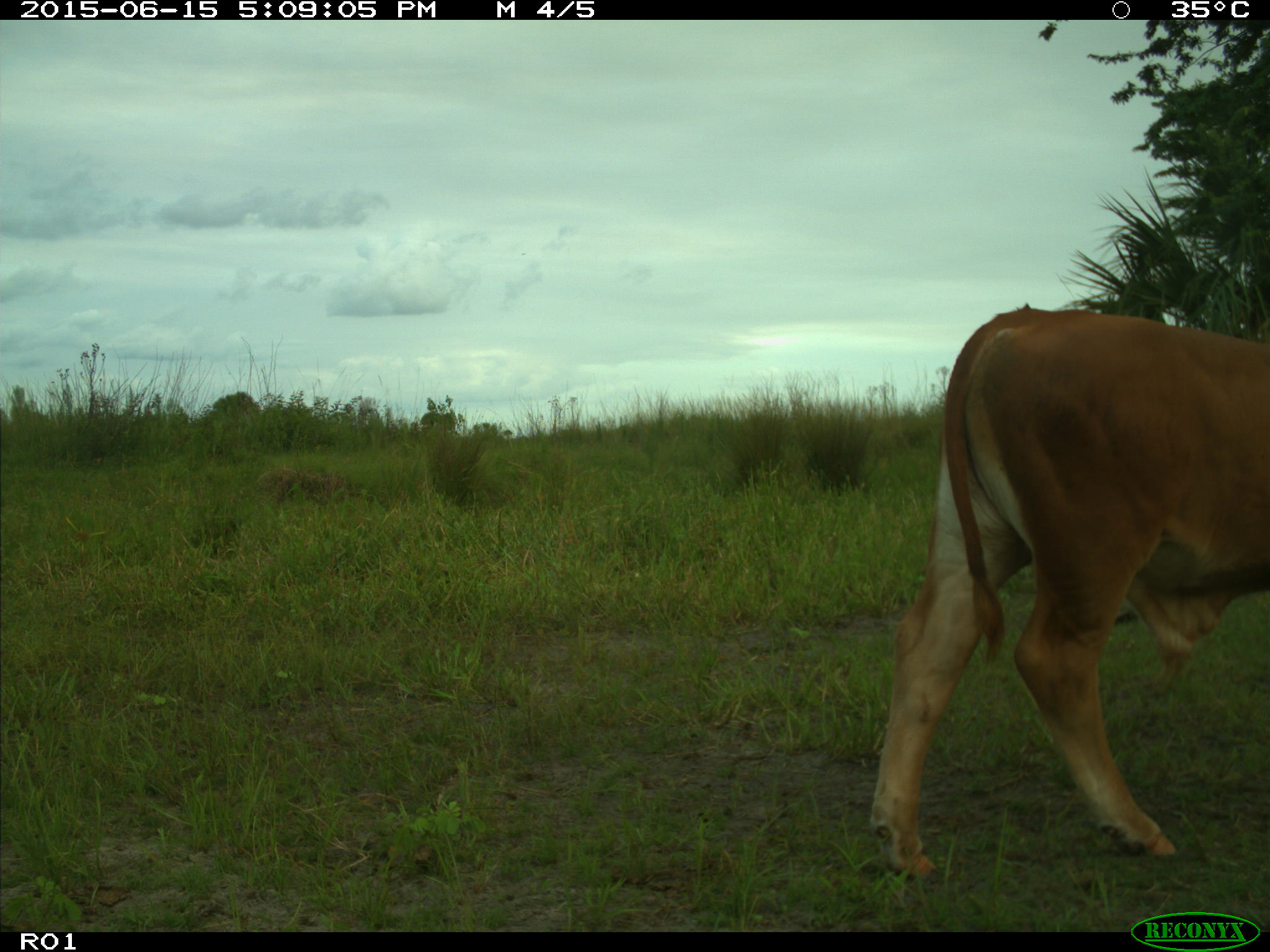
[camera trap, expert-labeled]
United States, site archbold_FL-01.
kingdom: Animalia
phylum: Chordata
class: Mammalia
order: Artiodactyla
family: Bovidae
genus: Bos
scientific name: Bos taurus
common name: domestic cow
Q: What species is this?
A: Bos taurus (domestic cow).